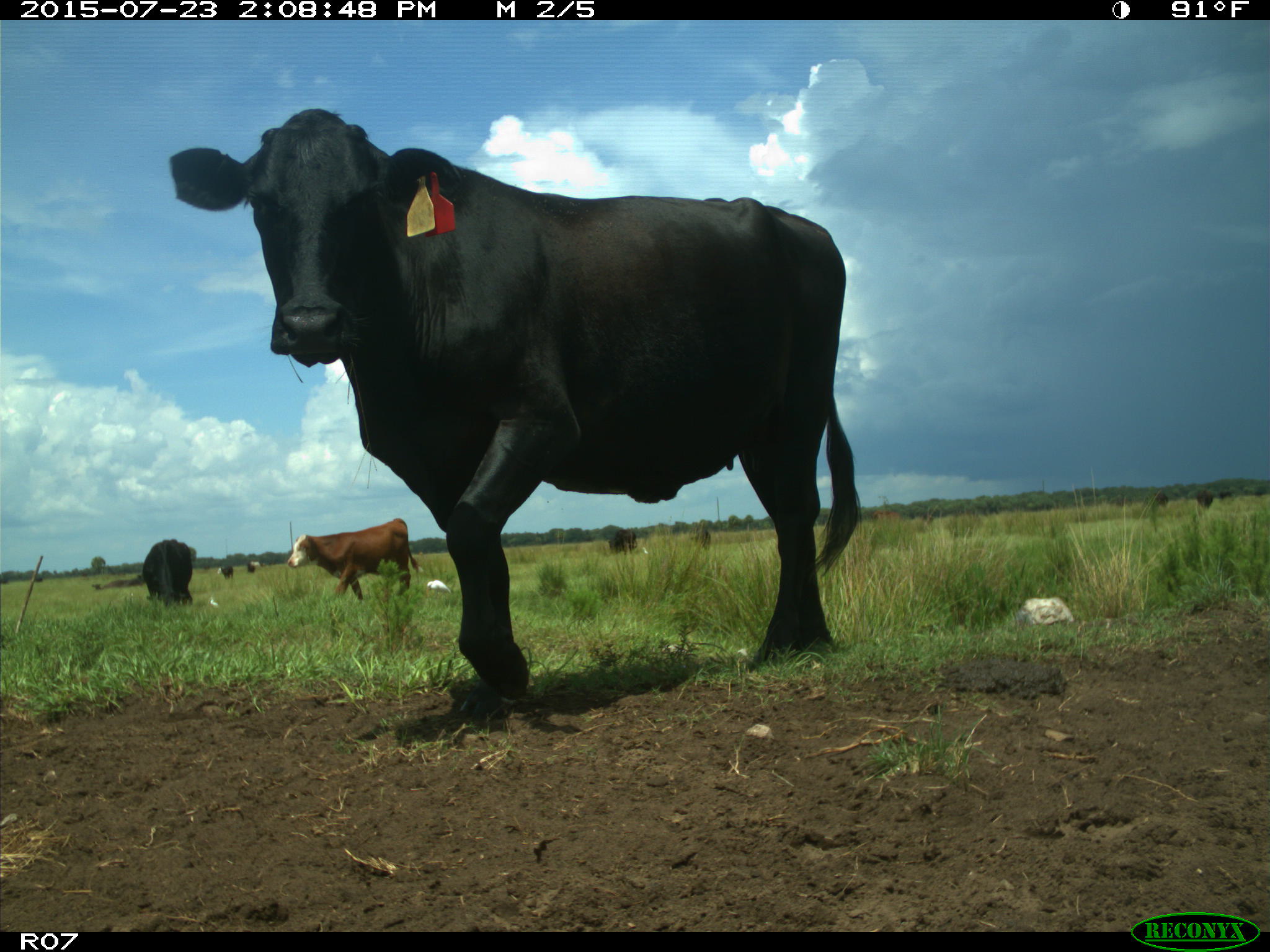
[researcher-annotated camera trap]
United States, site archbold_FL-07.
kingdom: Animalia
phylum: Chordata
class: Mammalia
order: Artiodactyla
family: Bovidae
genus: Bos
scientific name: Bos taurus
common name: domestic cow